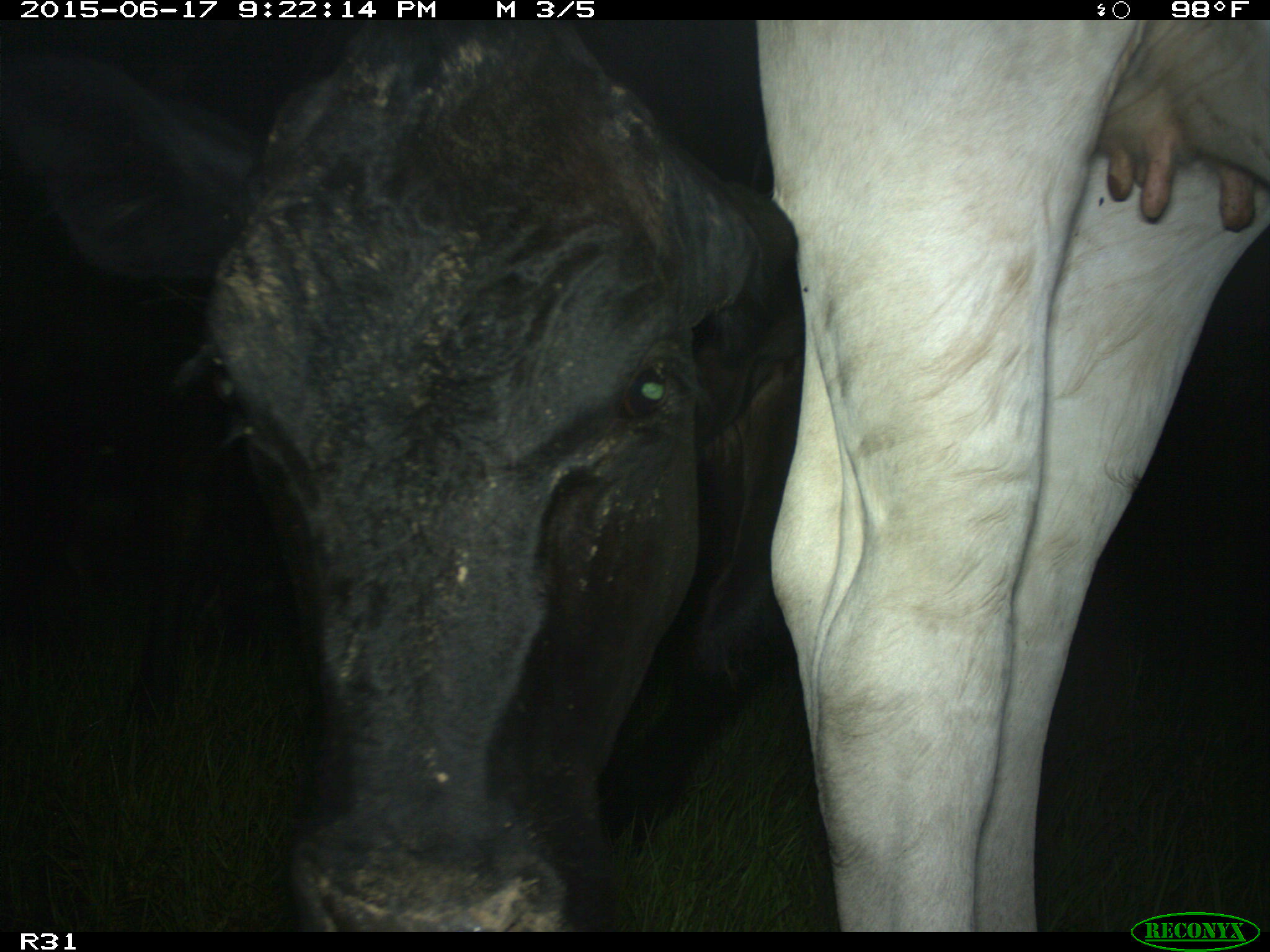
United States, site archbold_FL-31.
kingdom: Animalia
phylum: Chordata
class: Mammalia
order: Artiodactyla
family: Bovidae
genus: Bos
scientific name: Bos taurus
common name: domestic cow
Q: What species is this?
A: Bos taurus (domestic cow).